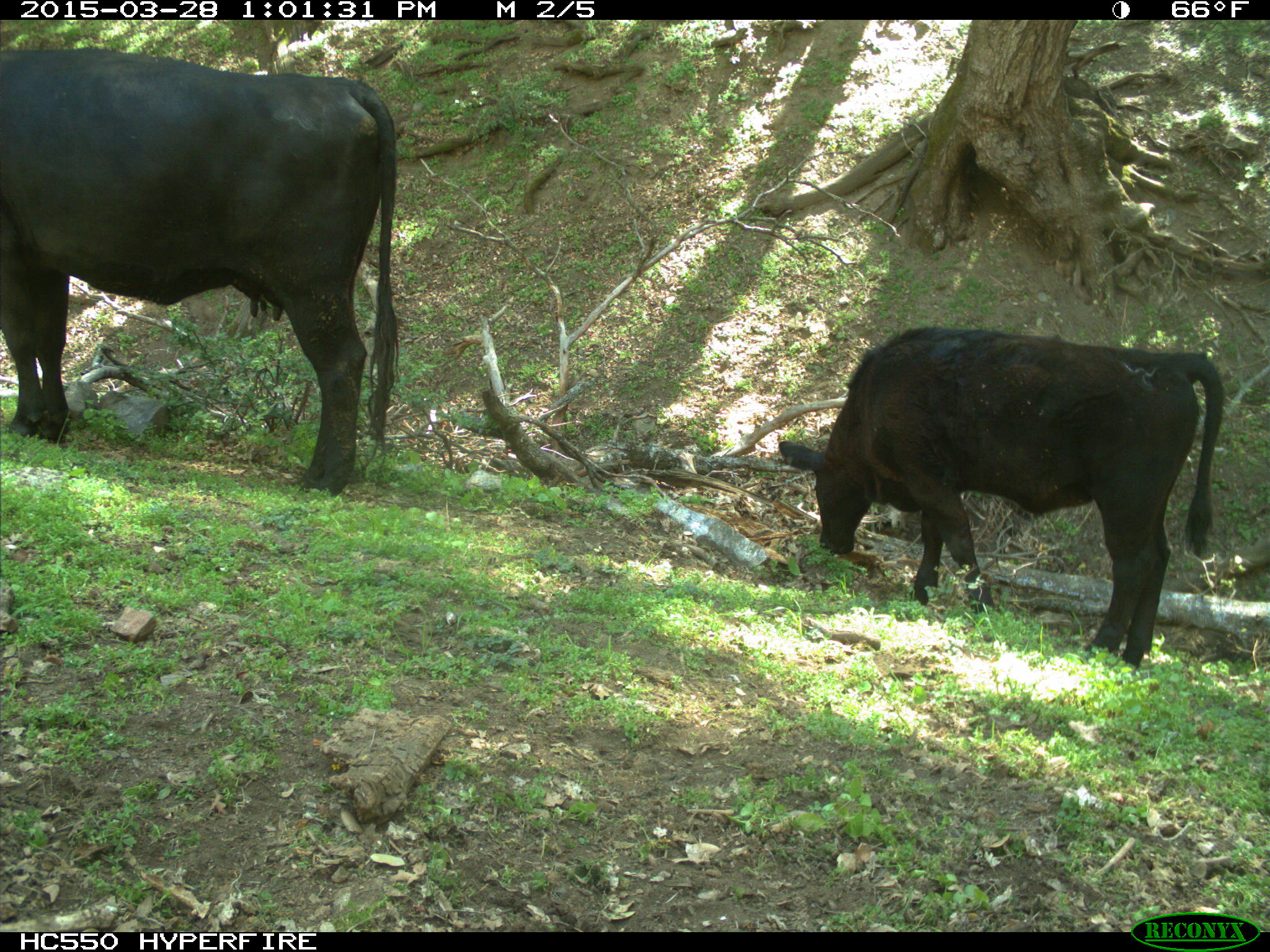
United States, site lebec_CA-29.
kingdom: Animalia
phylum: Chordata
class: Mammalia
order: Artiodactyla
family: Bovidae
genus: Bos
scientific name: Bos taurus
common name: domestic cow